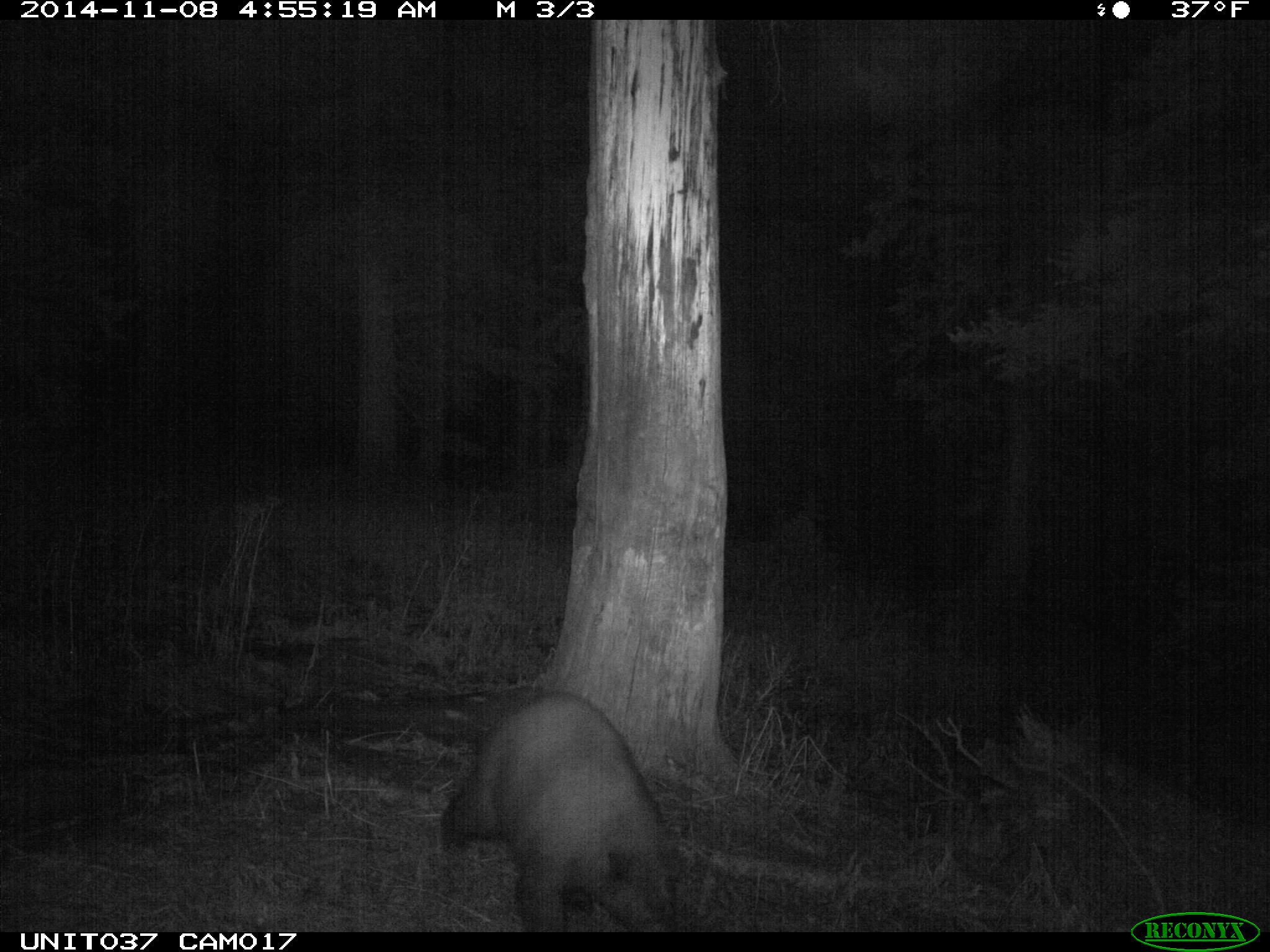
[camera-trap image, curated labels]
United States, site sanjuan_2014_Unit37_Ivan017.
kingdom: Animalia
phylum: Chordata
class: Mammalia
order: Carnivora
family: Ursidae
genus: Ursus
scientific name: Ursus americanus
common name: american black bear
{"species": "Ursus americanus (american black bear)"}